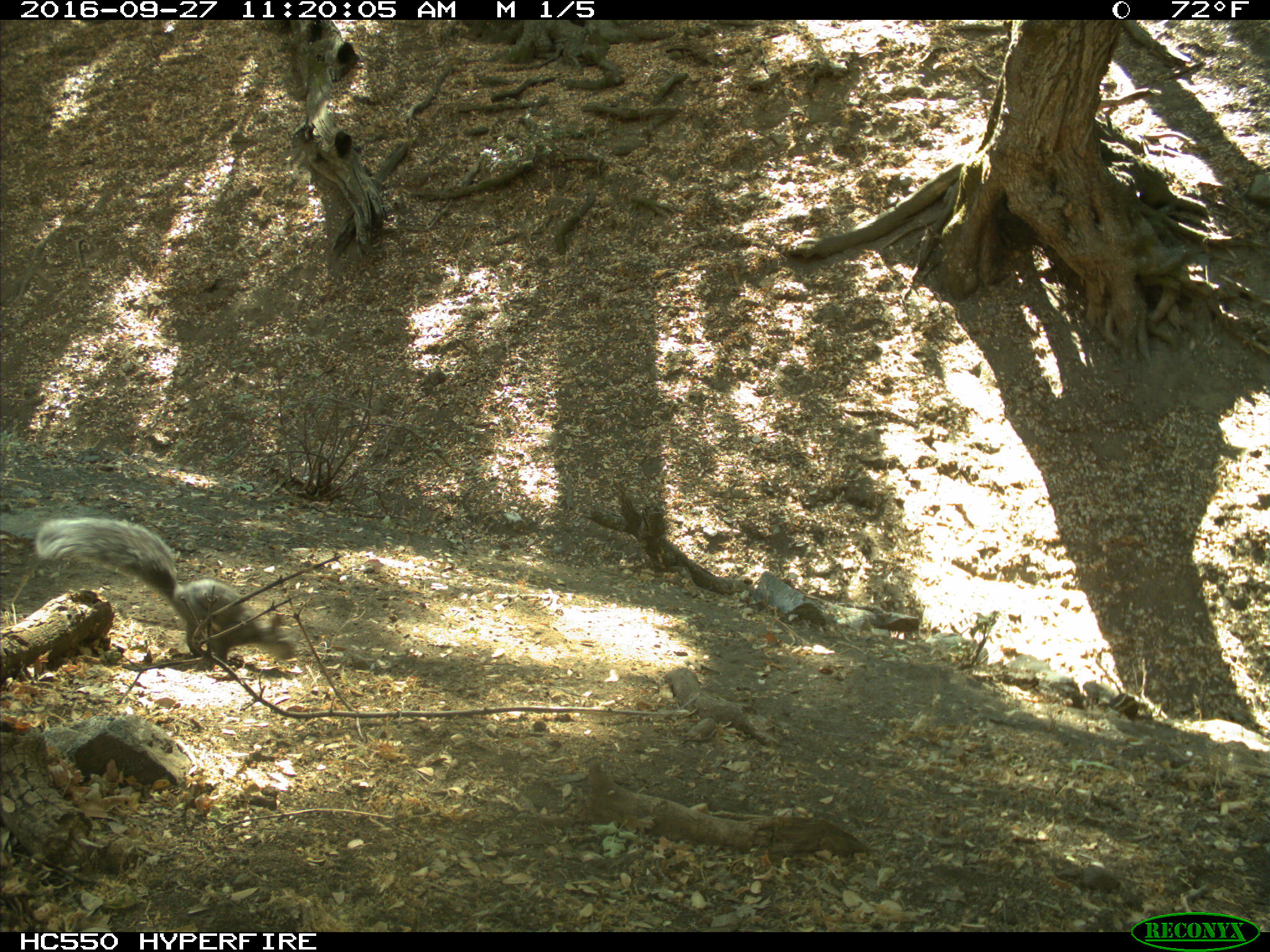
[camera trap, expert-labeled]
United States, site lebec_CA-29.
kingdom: Animalia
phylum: Chordata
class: Mammalia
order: Rodentia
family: Sciuridae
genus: Sciurus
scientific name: Sciurus carolinensis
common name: eastern gray squirrel